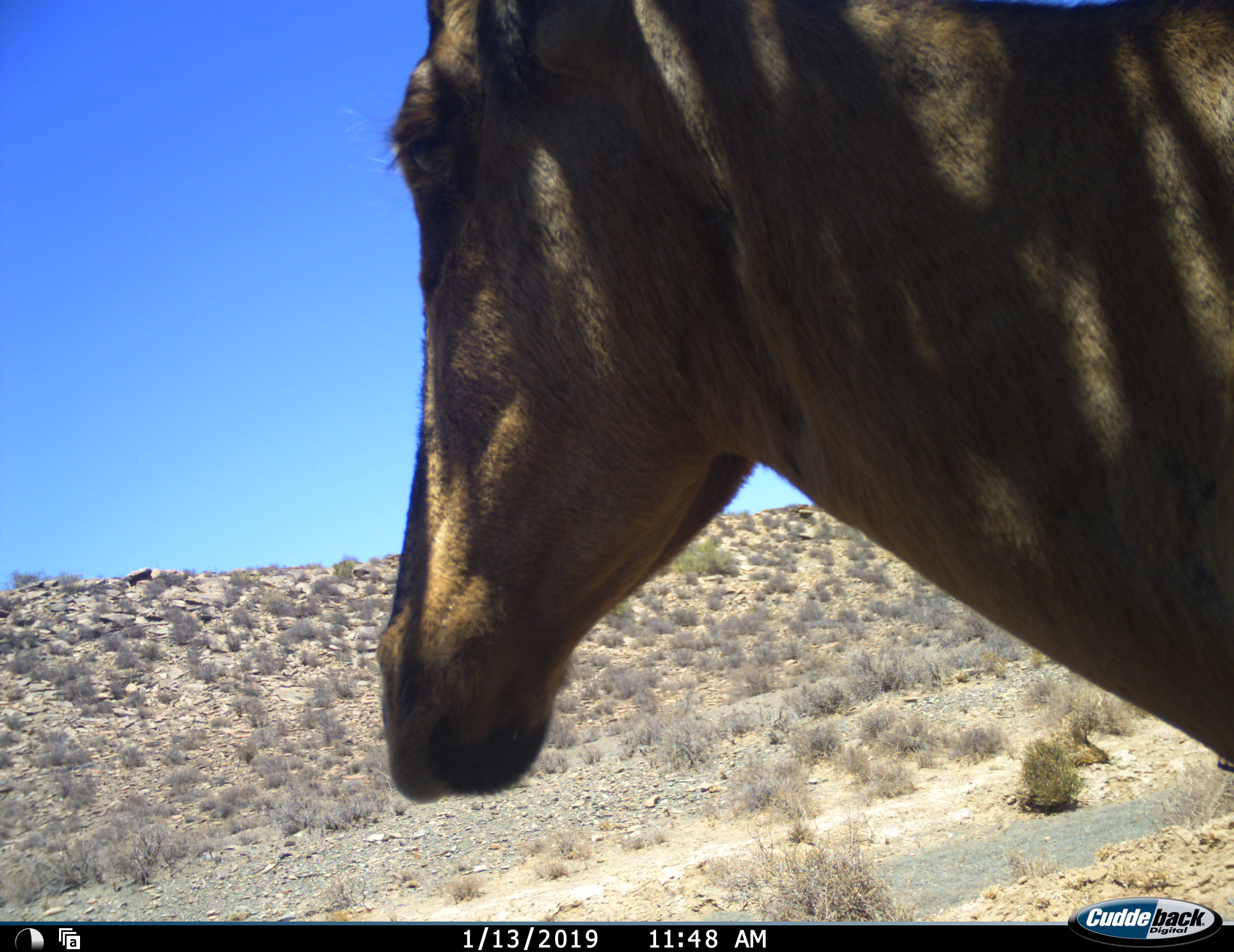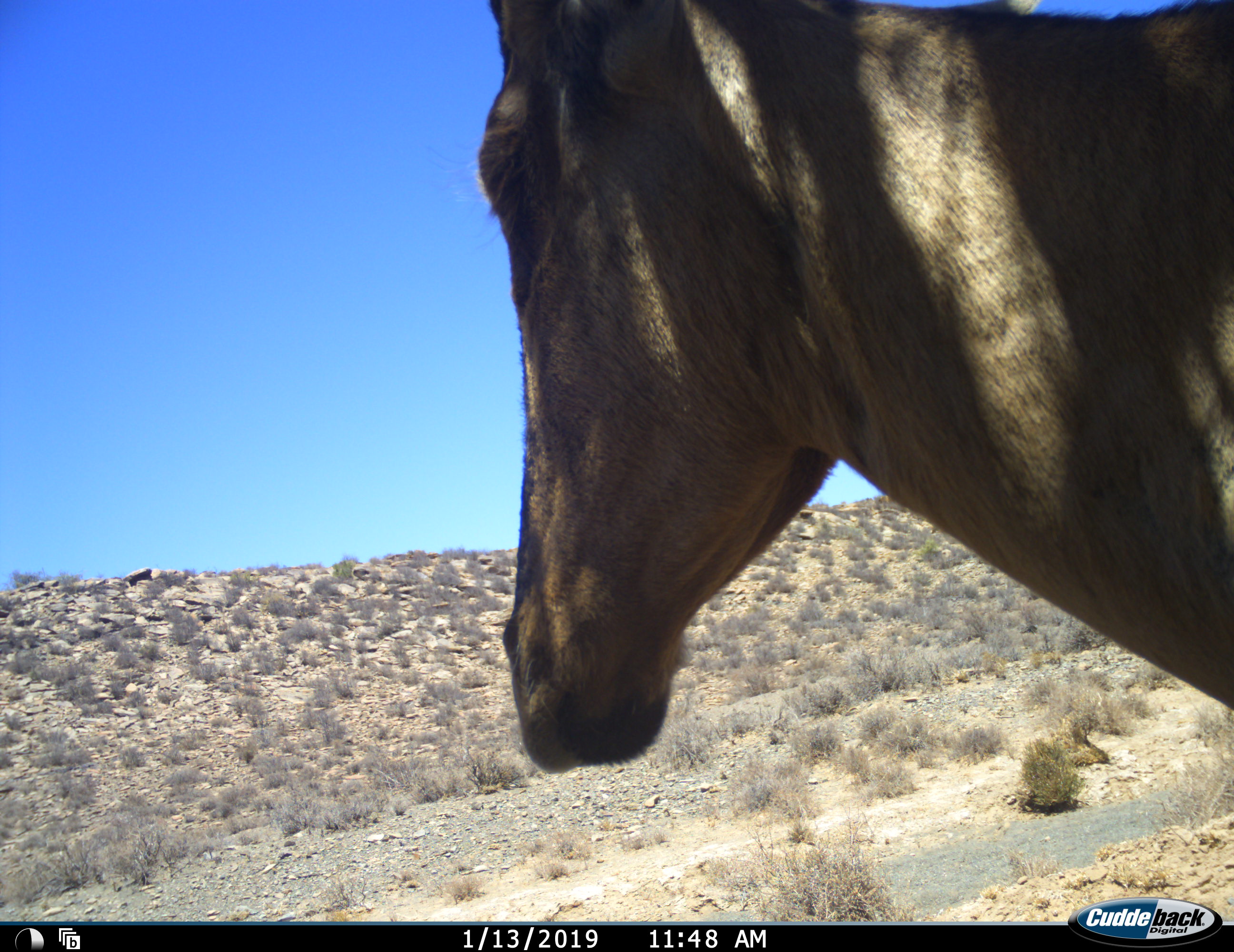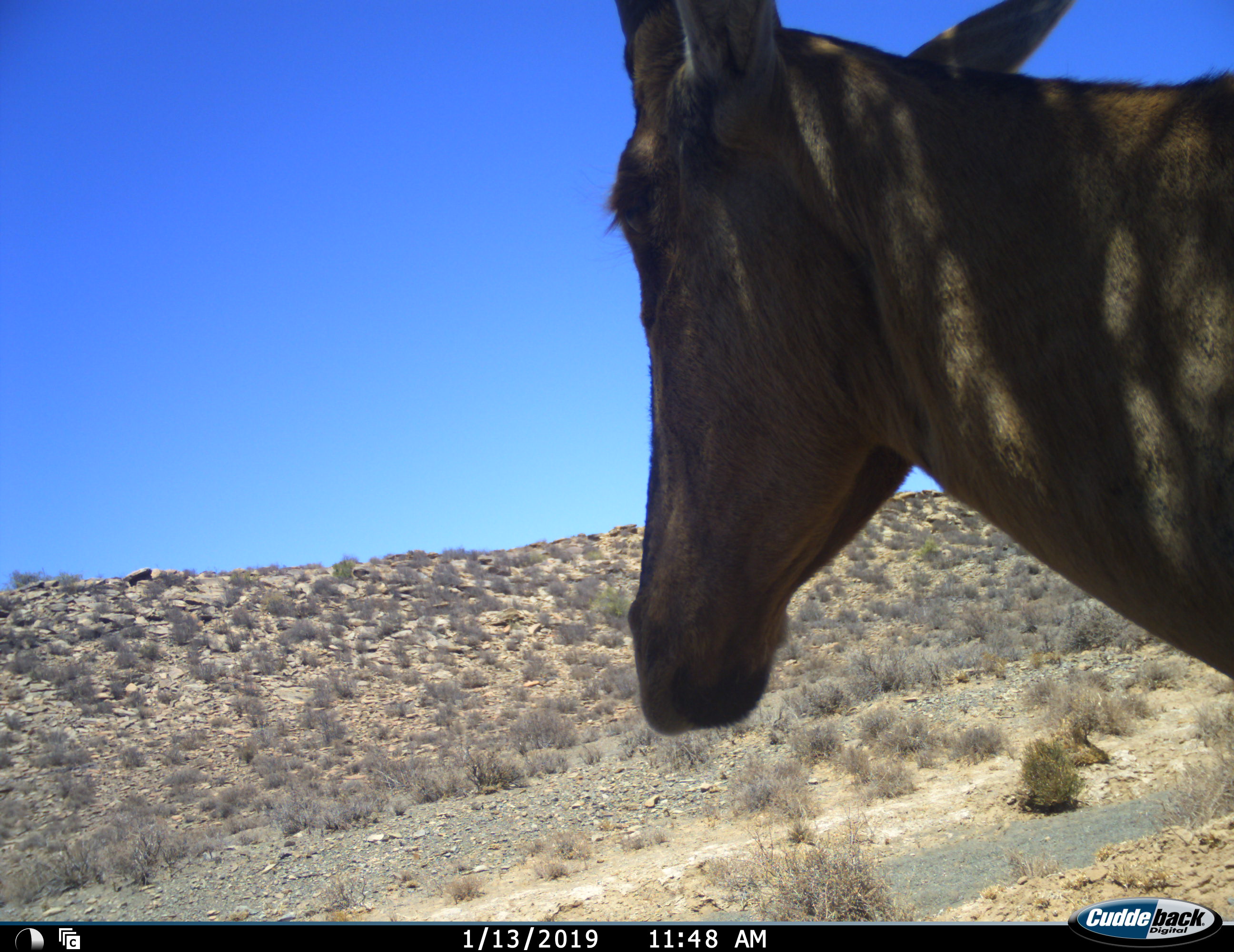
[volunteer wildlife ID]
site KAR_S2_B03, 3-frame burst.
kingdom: Animalia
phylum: Chordata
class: Mammalia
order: Artiodactyla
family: Bovidae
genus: Alcelaphus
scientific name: Alcelaphus buselaphus caama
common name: red hartebeest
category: hartebeestred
Hartebeestred (red hartebeest) (Alcelaphus buselaphus caama), count 1. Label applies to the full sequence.